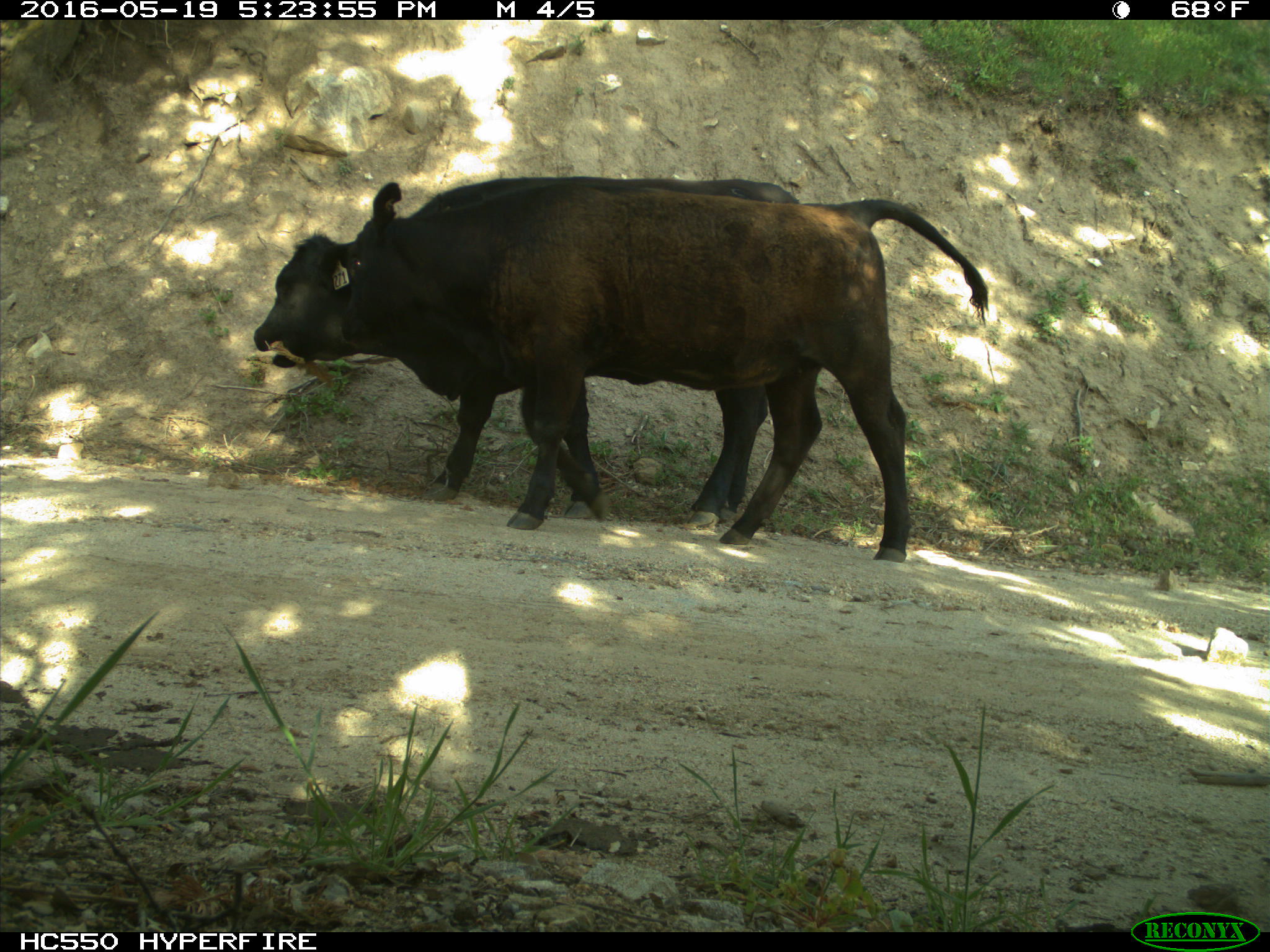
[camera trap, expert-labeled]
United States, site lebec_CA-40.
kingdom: Animalia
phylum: Chordata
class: Mammalia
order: Artiodactyla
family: Bovidae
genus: Bos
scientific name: Bos taurus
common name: domestic cow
Bos taurus (domestic cow).